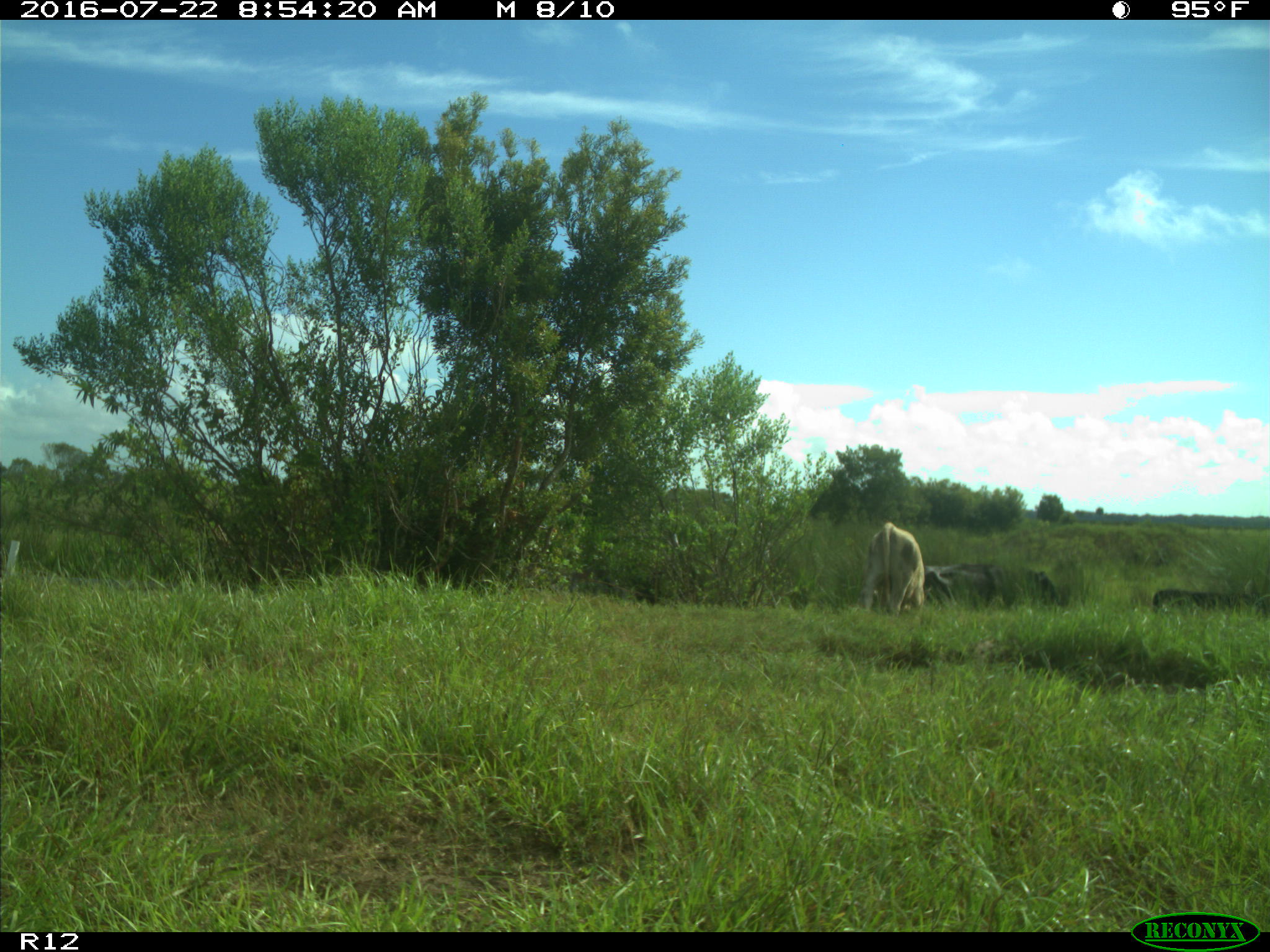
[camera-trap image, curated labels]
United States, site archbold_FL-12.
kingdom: Animalia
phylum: Chordata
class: Mammalia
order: Artiodactyla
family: Bovidae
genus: Bos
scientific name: Bos taurus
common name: domestic cow